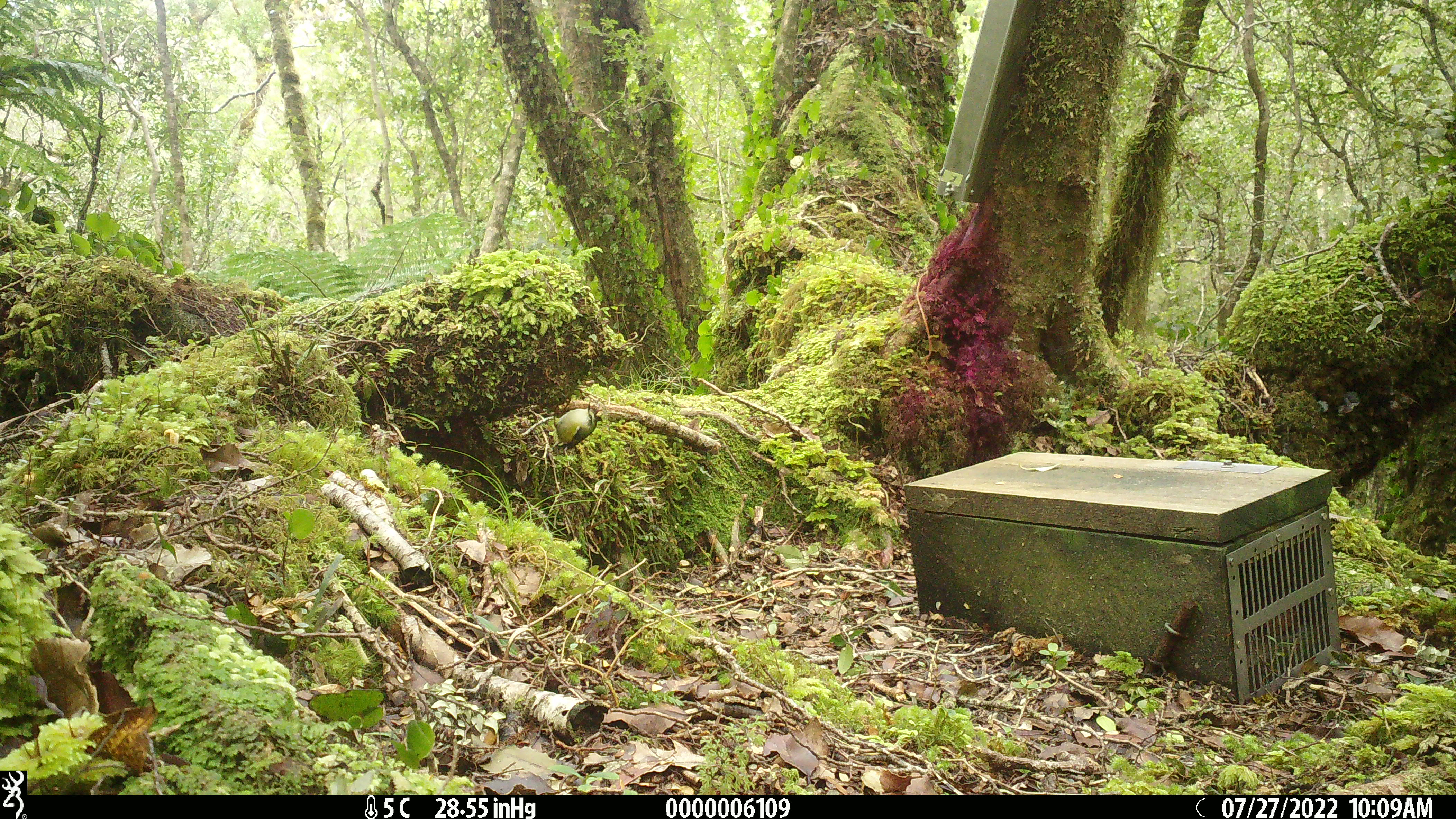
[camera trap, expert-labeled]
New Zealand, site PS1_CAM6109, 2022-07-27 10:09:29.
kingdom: Animalia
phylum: Chordata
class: Aves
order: Passeriformes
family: Acanthisittidae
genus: Acanthisitta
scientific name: Acanthisitta chloris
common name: rifleman